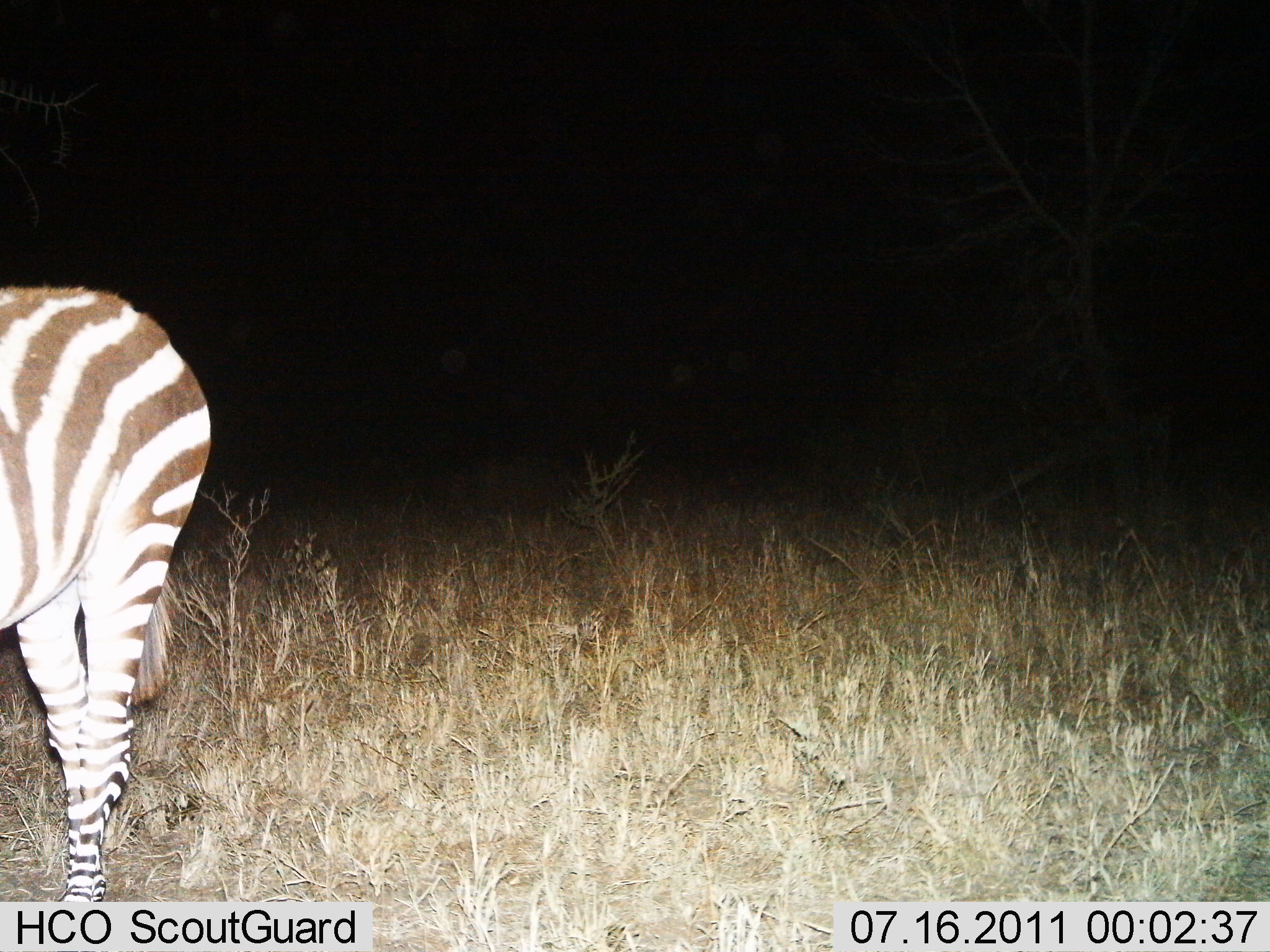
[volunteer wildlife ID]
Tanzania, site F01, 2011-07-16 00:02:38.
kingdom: Animalia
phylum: Chordata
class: Mammalia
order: Perissodactyla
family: Equidae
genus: Equus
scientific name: Equus quagga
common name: plains zebra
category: zebra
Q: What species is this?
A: Zebra (plains zebra) (Equus quagga).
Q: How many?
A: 1.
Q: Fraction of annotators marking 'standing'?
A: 100%.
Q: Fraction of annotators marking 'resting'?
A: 0%.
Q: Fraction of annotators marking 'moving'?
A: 0%.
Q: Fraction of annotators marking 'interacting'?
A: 0%.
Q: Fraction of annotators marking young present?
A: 0%.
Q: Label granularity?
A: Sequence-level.